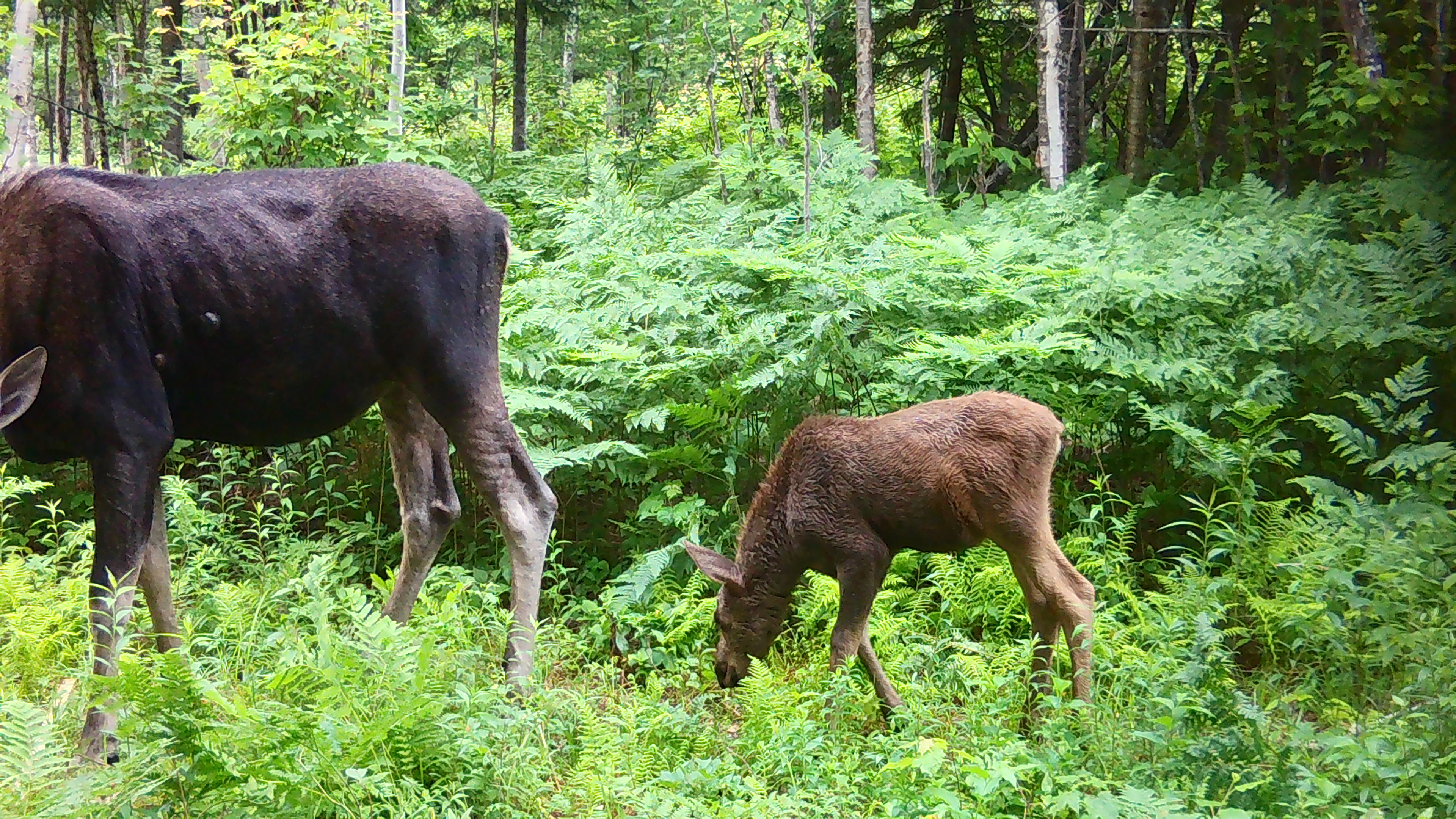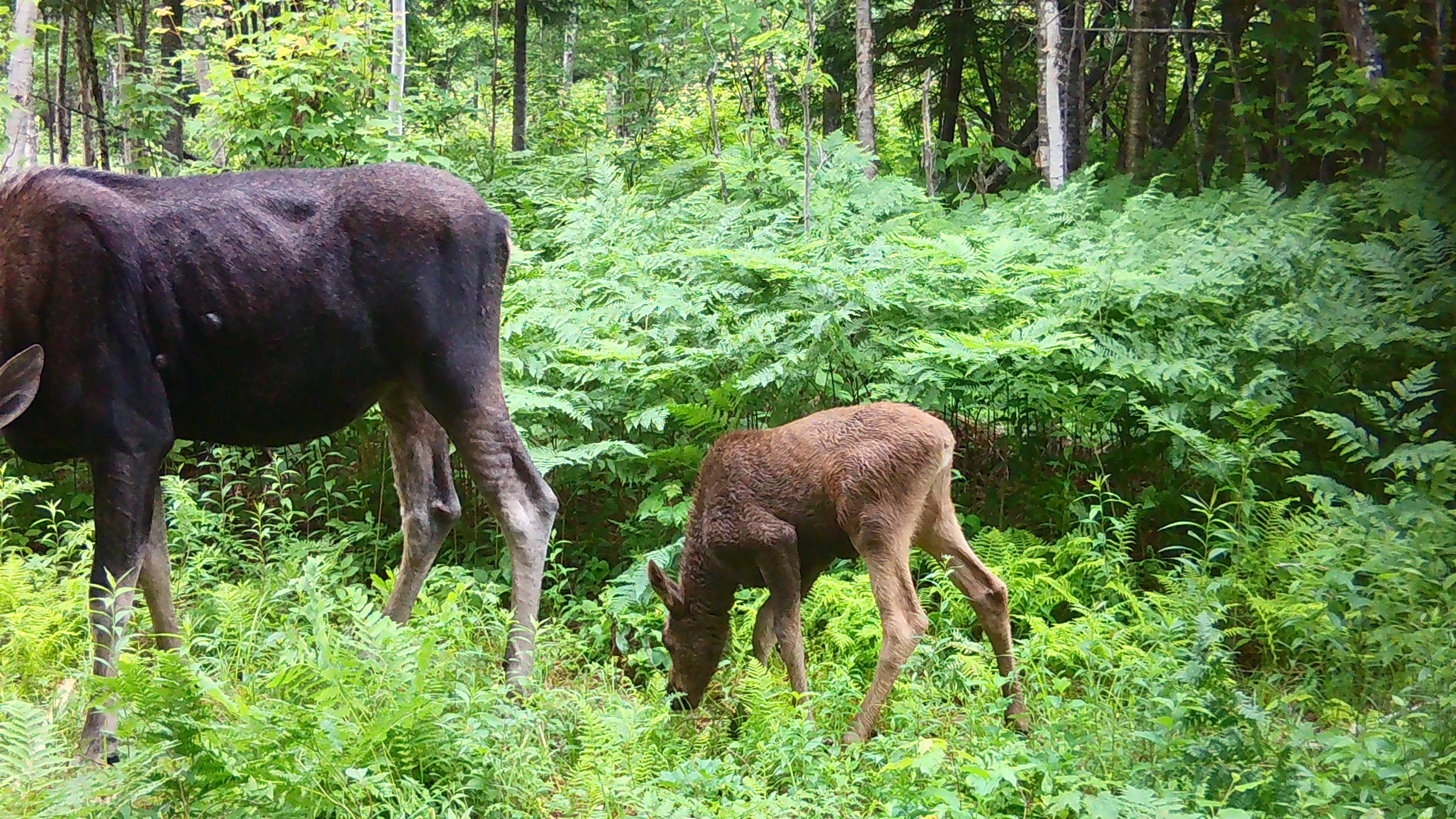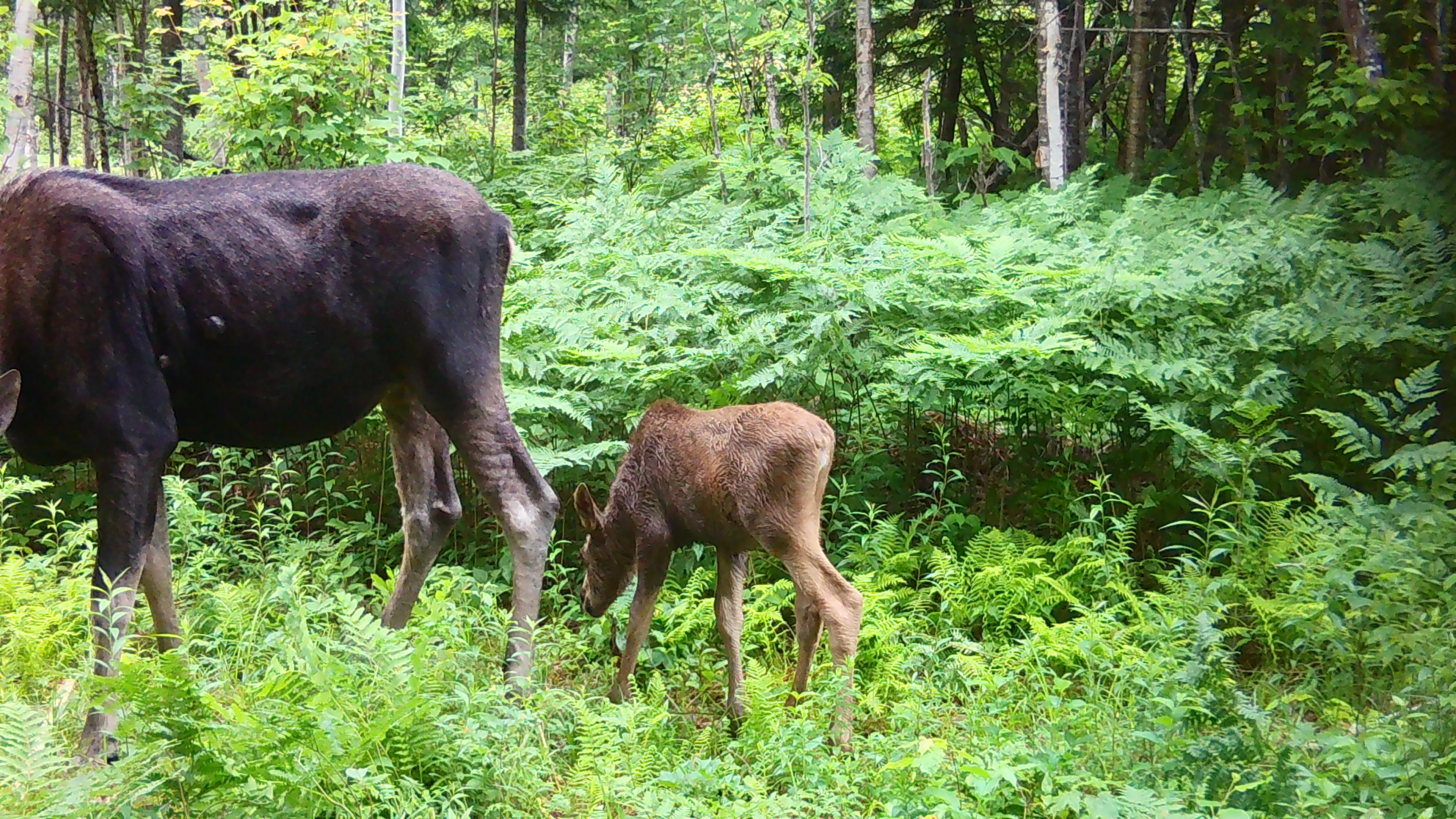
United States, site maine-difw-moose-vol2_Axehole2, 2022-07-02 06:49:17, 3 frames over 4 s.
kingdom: Animalia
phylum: Chordata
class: Mammalia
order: Artiodactyla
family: Cervidae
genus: Alces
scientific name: Alces alces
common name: moose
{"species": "moose (Alces alces)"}